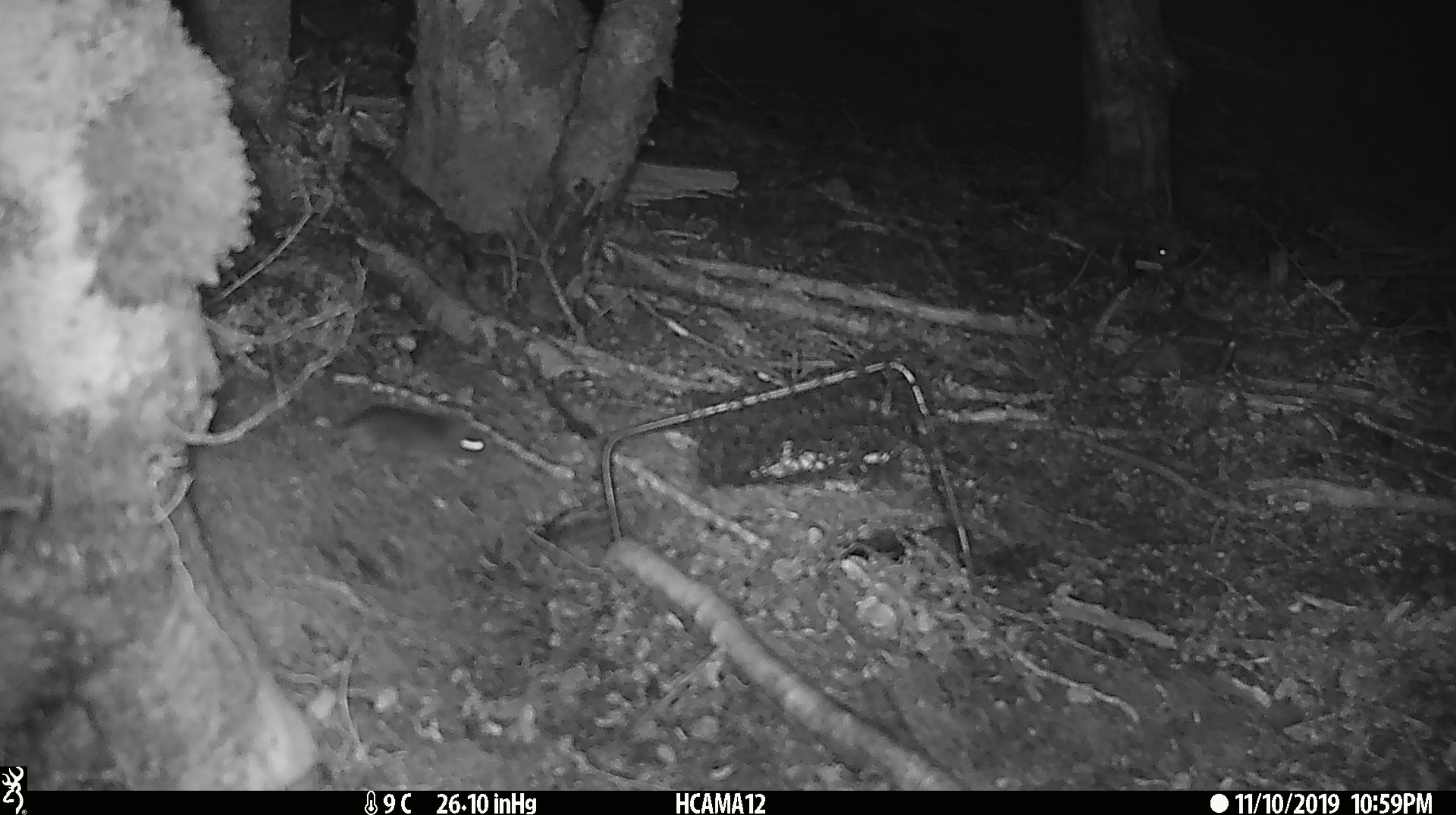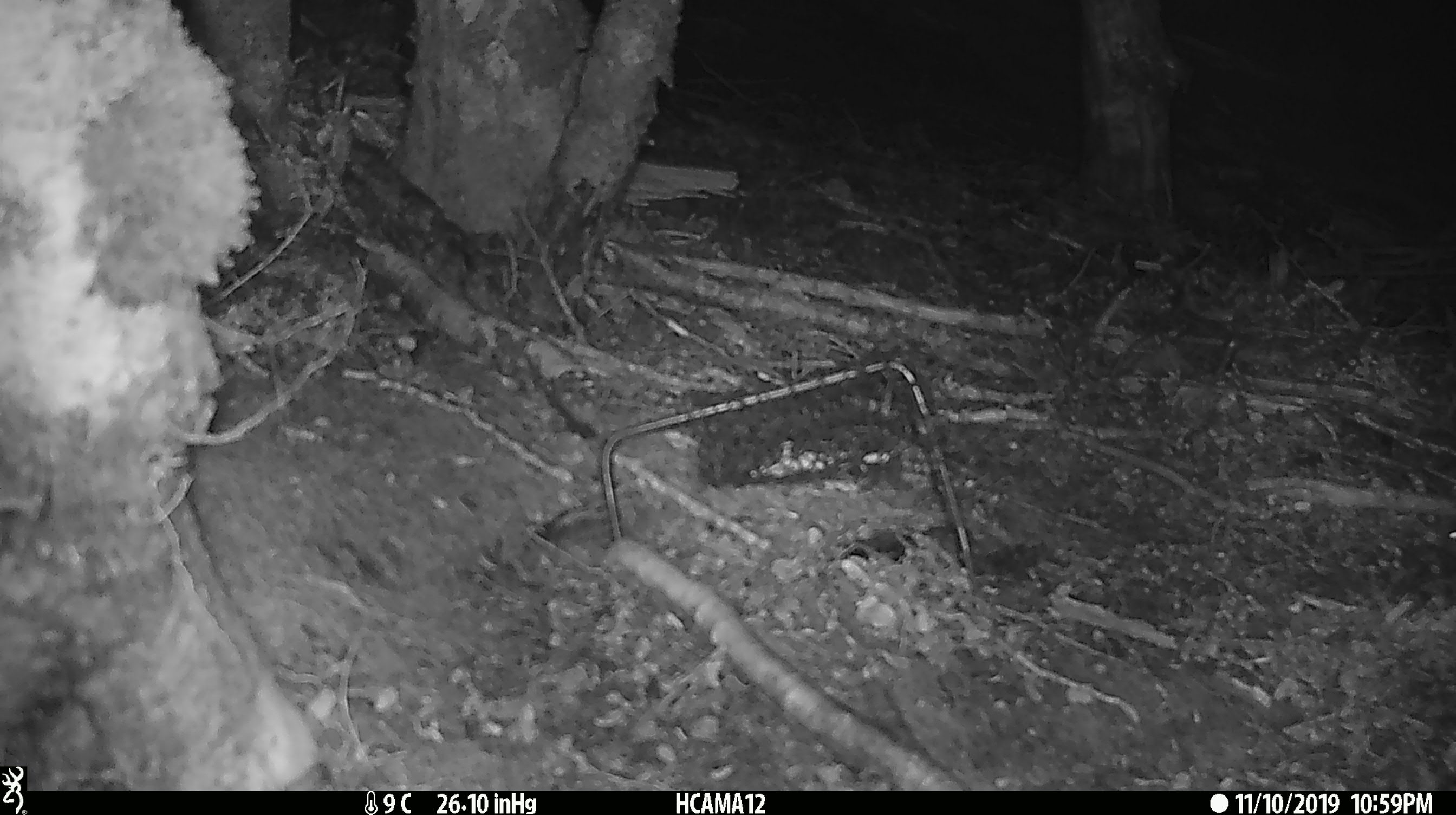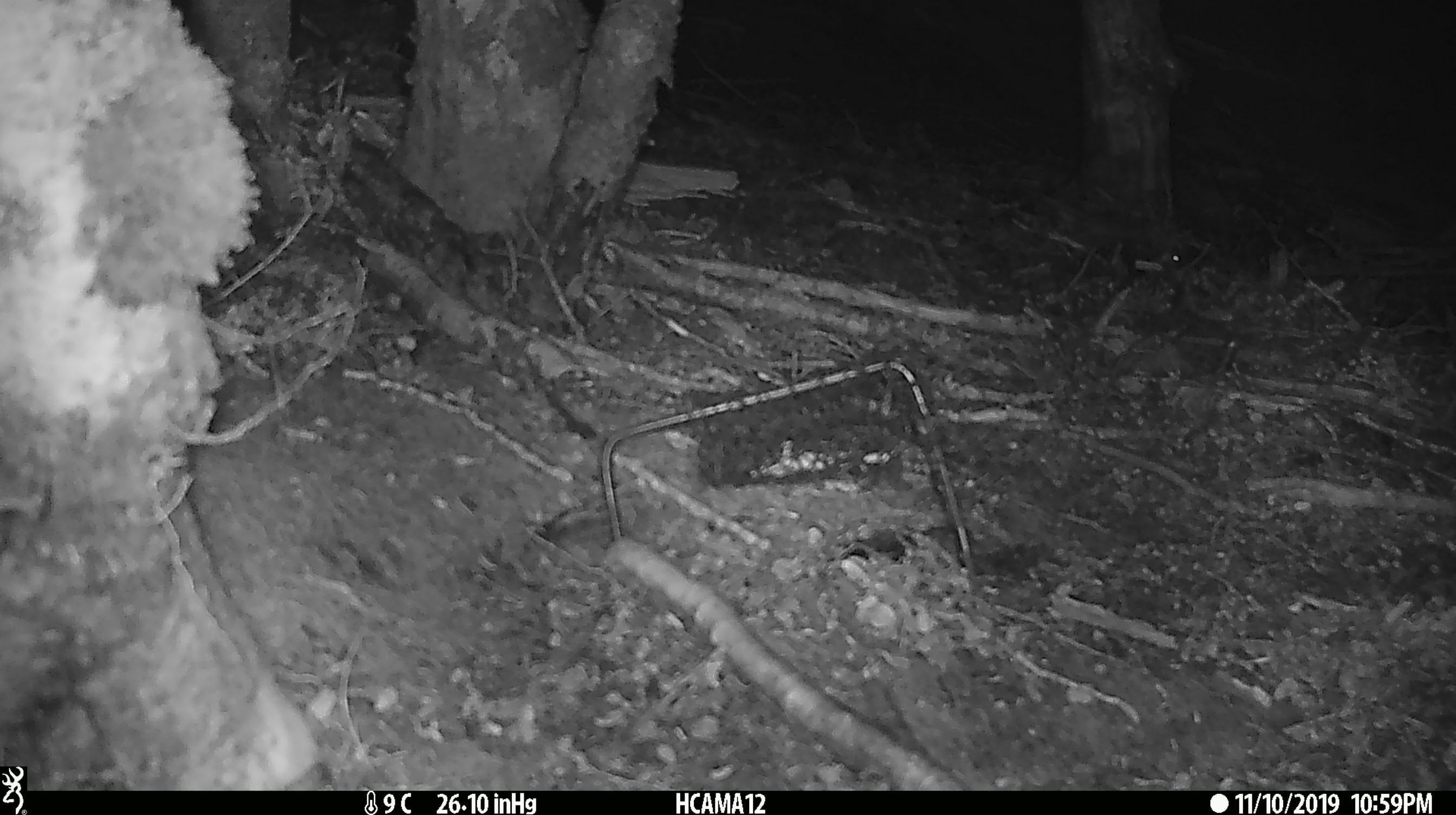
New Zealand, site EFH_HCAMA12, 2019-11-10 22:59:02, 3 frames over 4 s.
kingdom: Animalia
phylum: Chordata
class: Mammalia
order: Rodentia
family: Muridae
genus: Mus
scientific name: Mus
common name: mouse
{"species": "mouse (Mus)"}